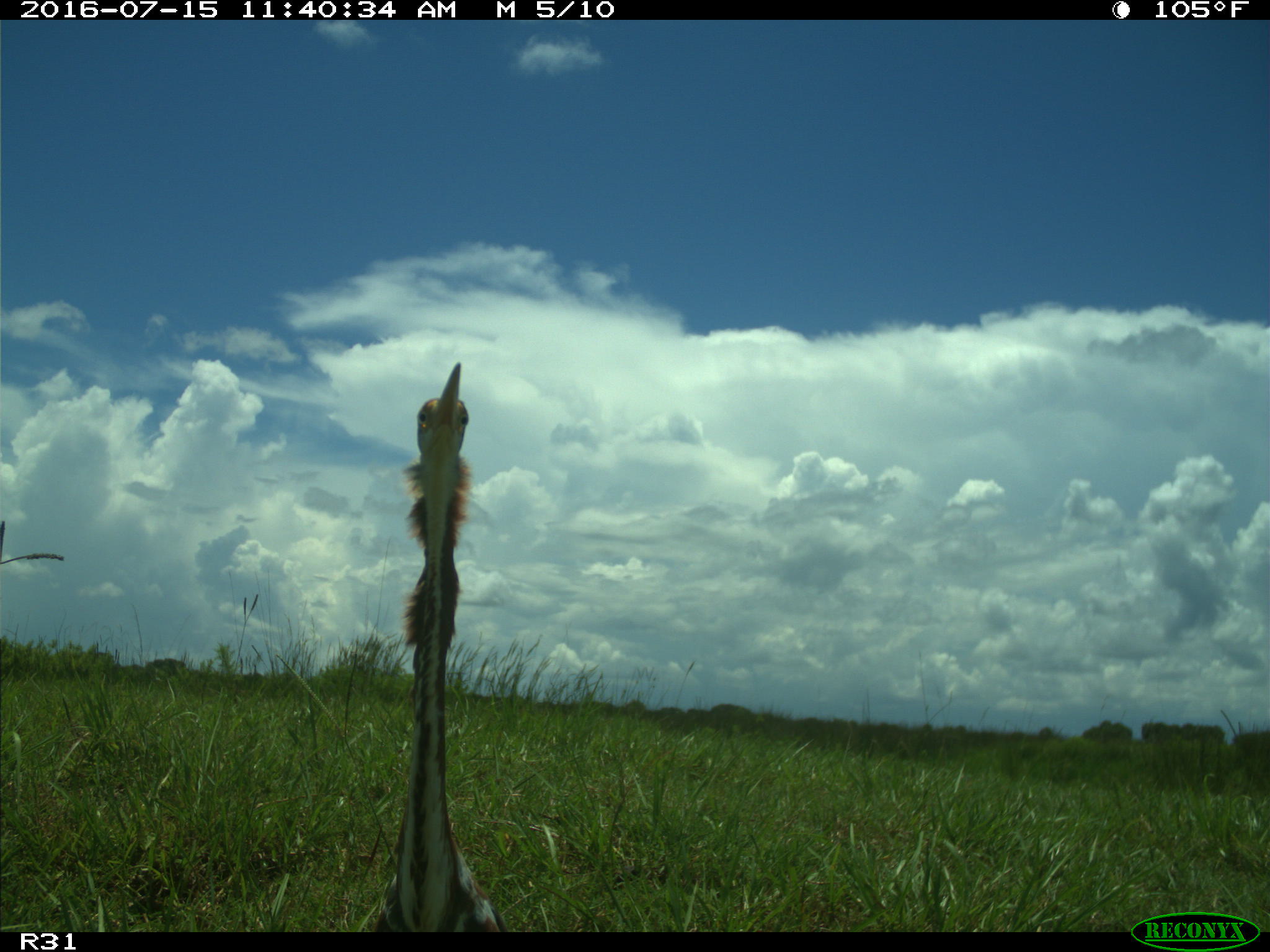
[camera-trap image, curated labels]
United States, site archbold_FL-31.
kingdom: Animalia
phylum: Chordata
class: Aves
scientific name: Aves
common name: birds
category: unidentified bird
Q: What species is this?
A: Unidentified bird (birds) (Aves).